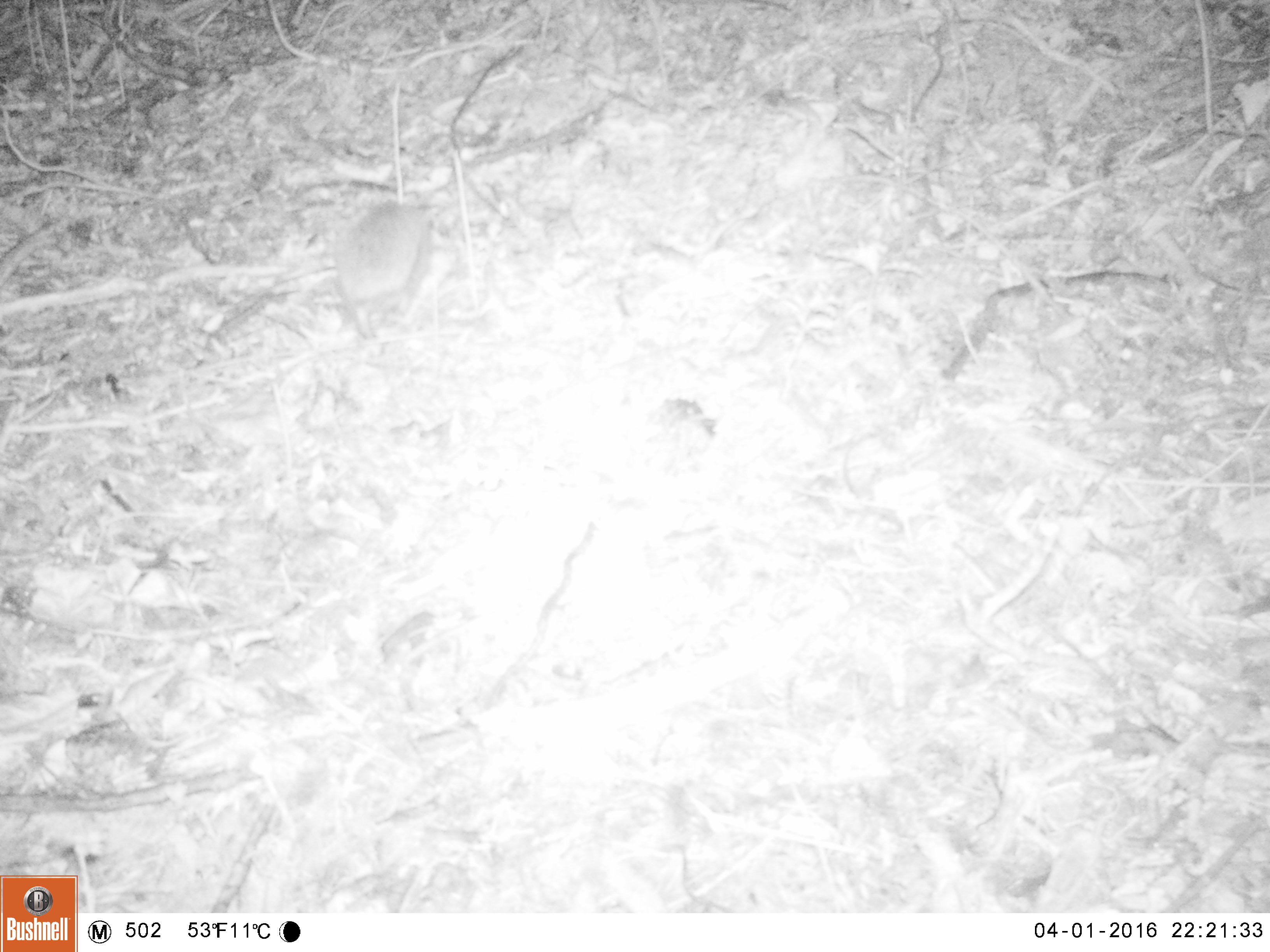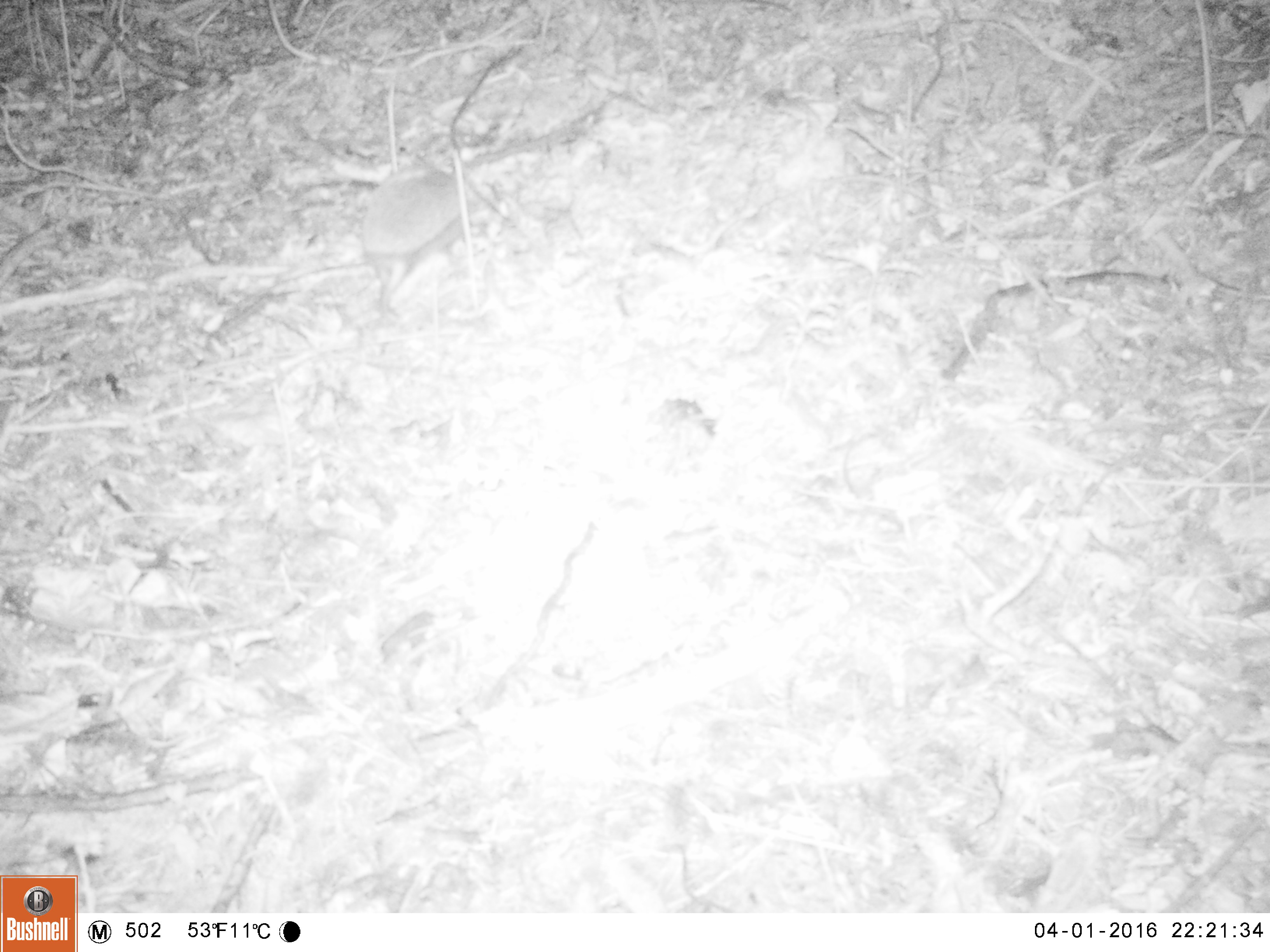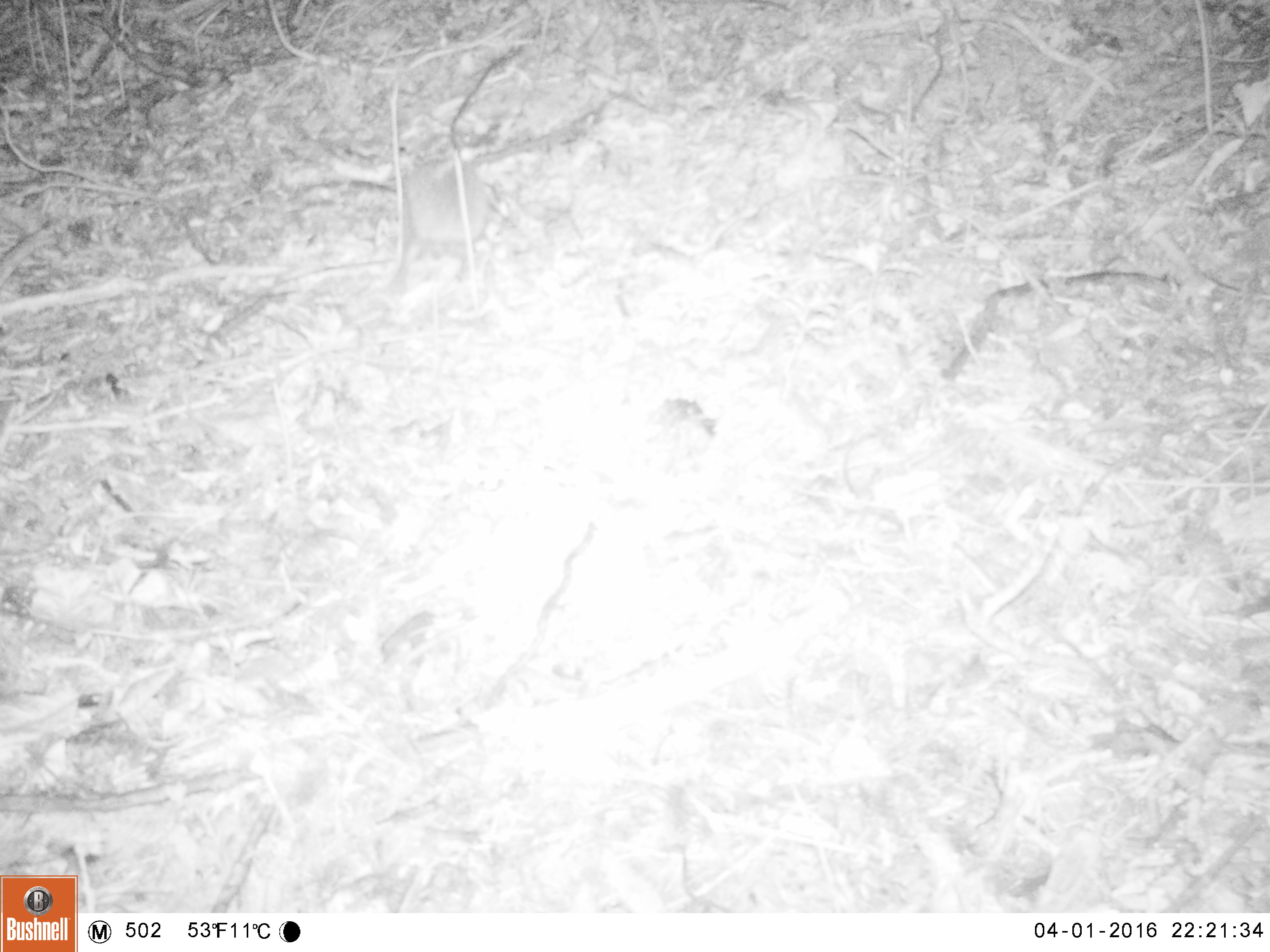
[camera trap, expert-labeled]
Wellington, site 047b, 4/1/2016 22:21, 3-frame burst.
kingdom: Animalia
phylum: Chordata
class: Mammalia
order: Eulipotyphla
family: Erinaceidae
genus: Erinaceus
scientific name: Erinaceus europaeus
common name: hedgehog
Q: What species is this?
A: Hedgehog (Erinaceus europaeus).